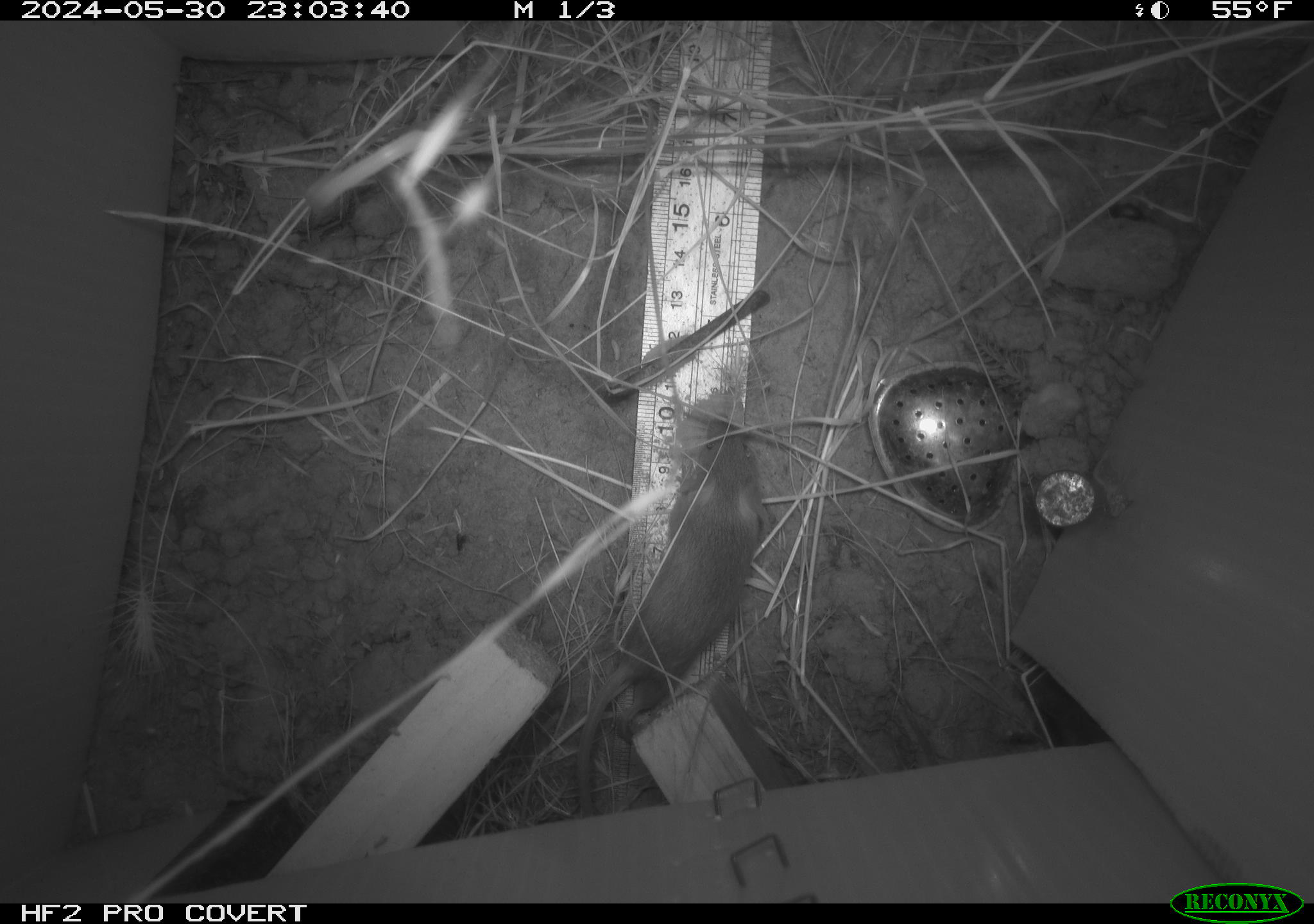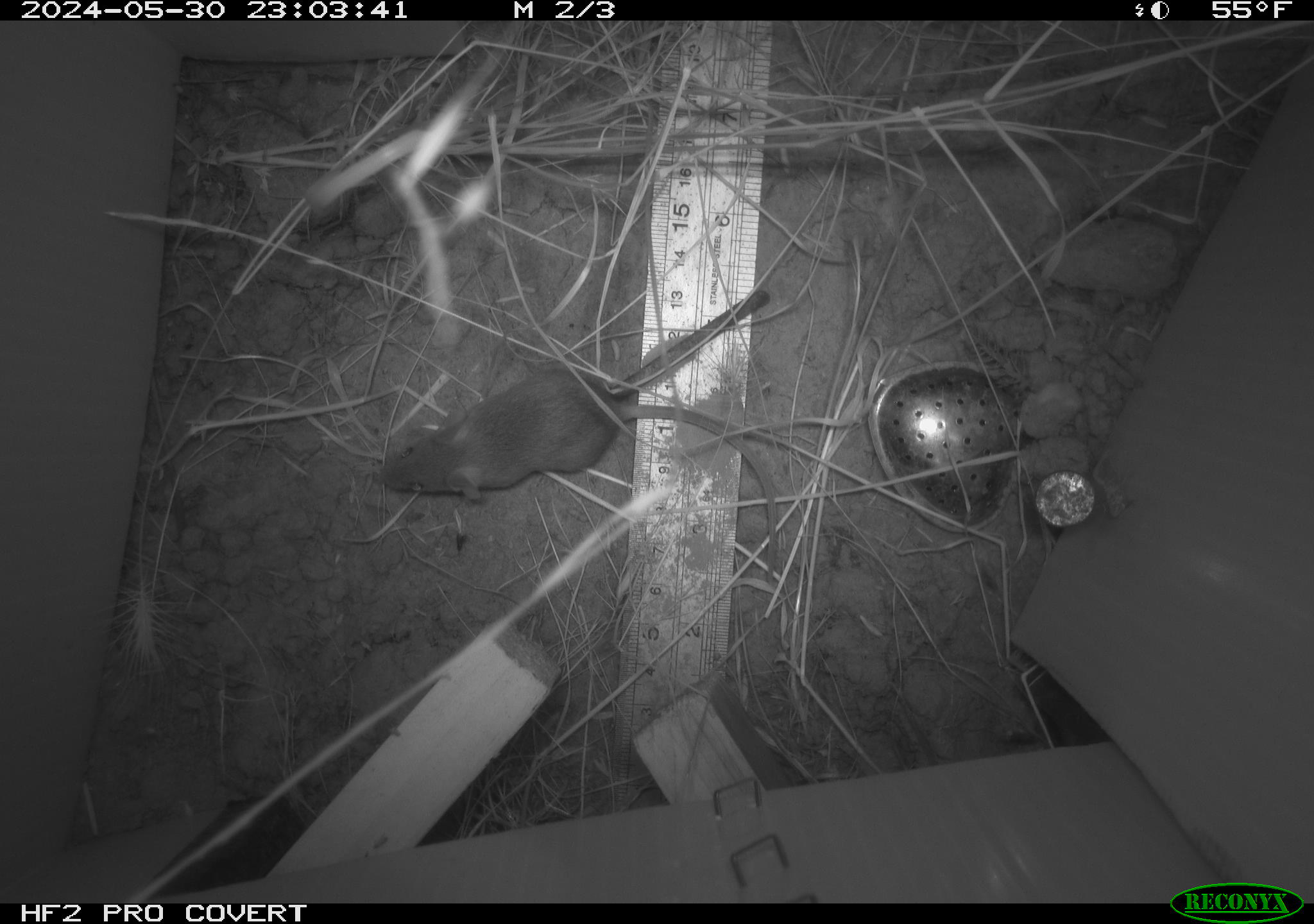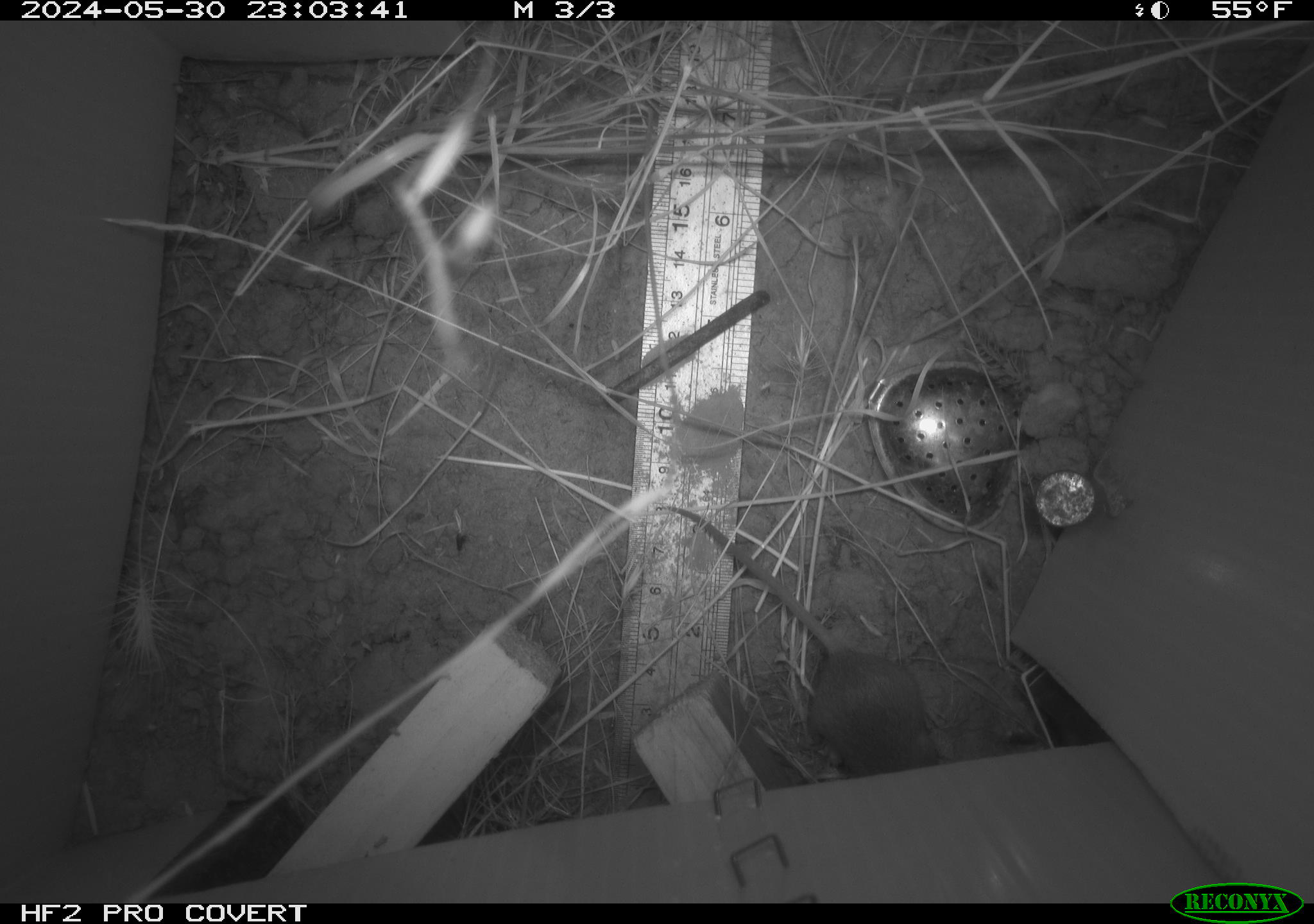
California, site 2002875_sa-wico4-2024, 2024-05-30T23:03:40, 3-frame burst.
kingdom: Animalia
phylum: Chordata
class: Mammalia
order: Rodentia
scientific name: Rodentia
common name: mouse species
Mouse species (Rodentia).